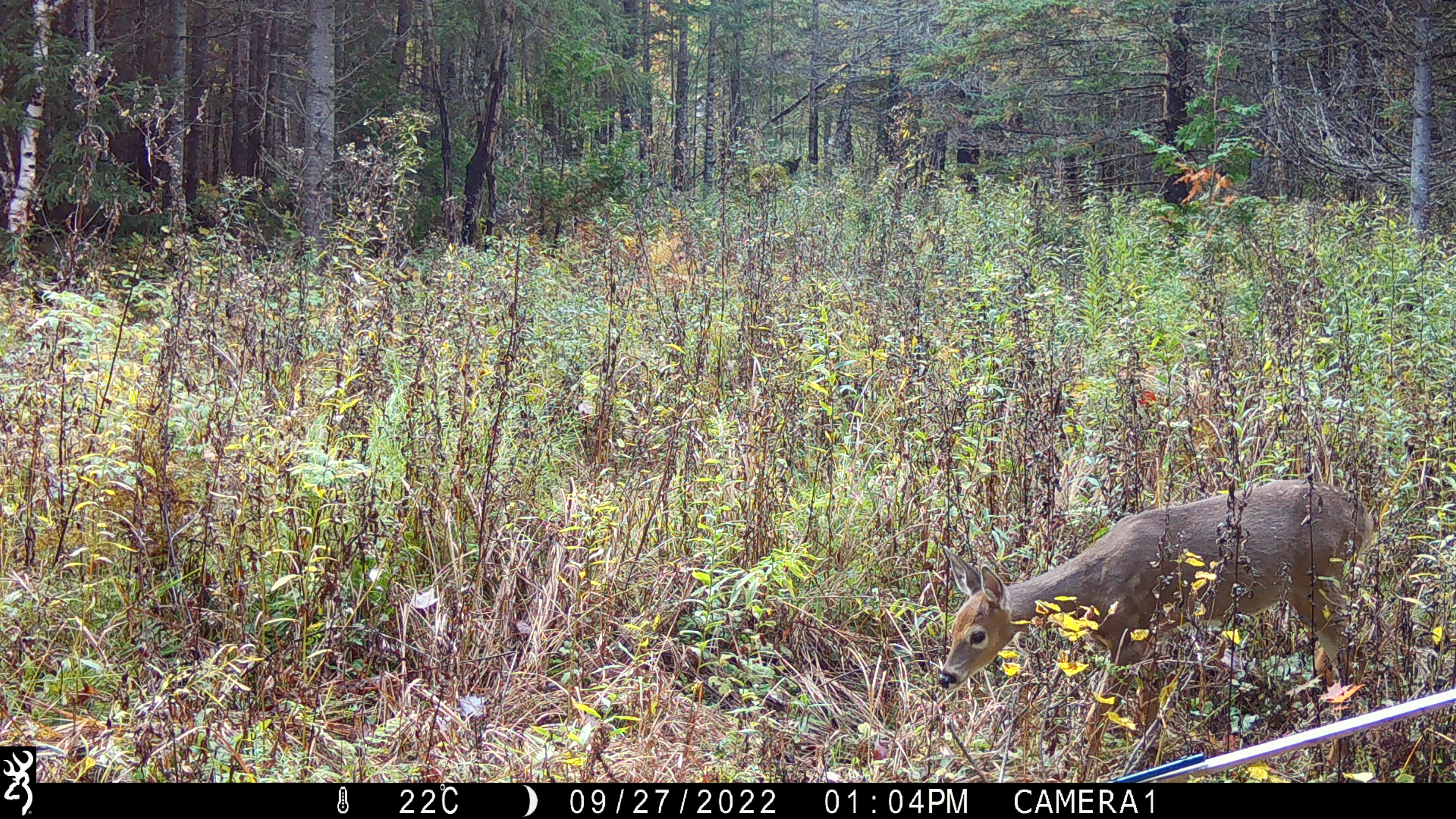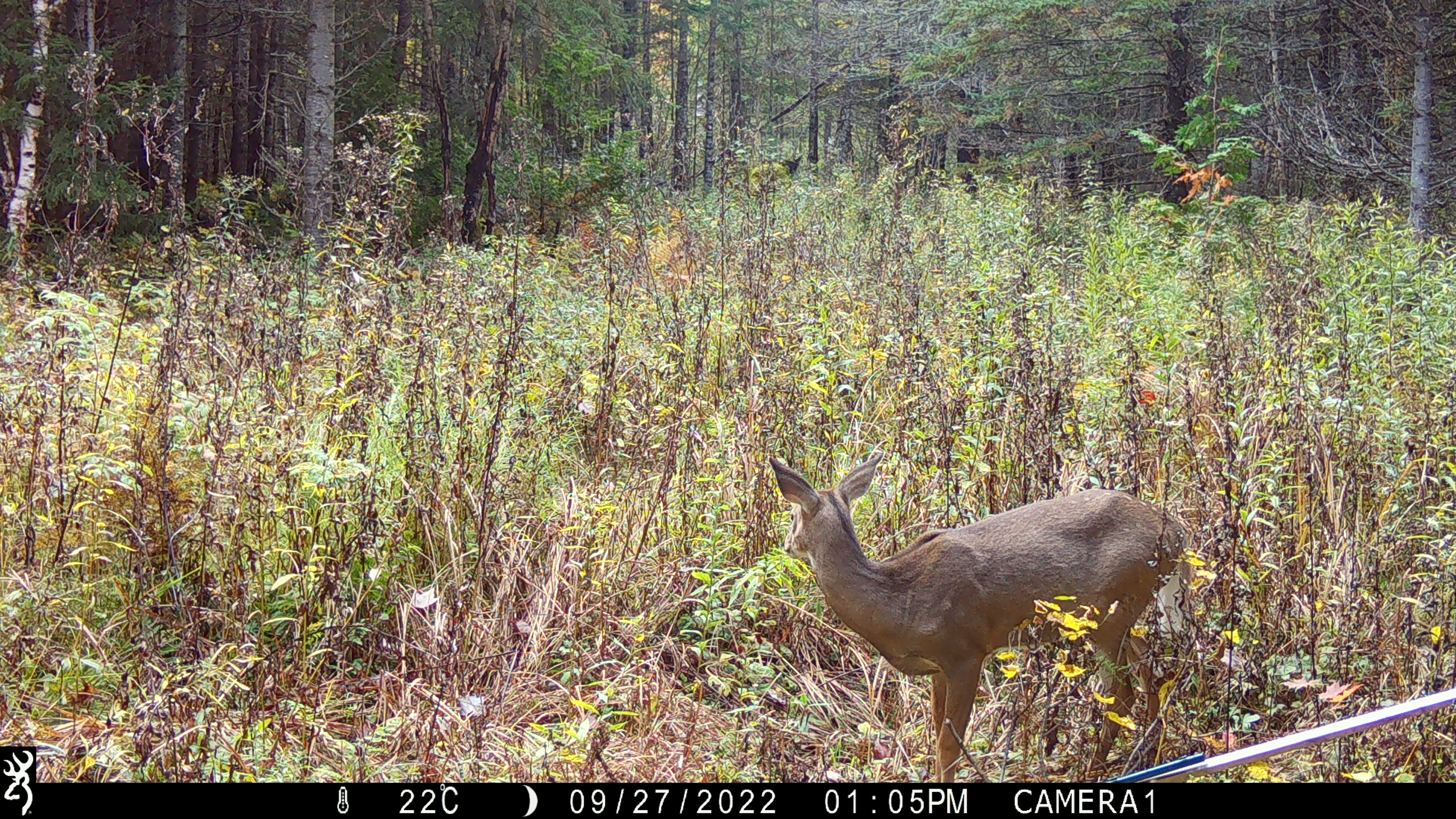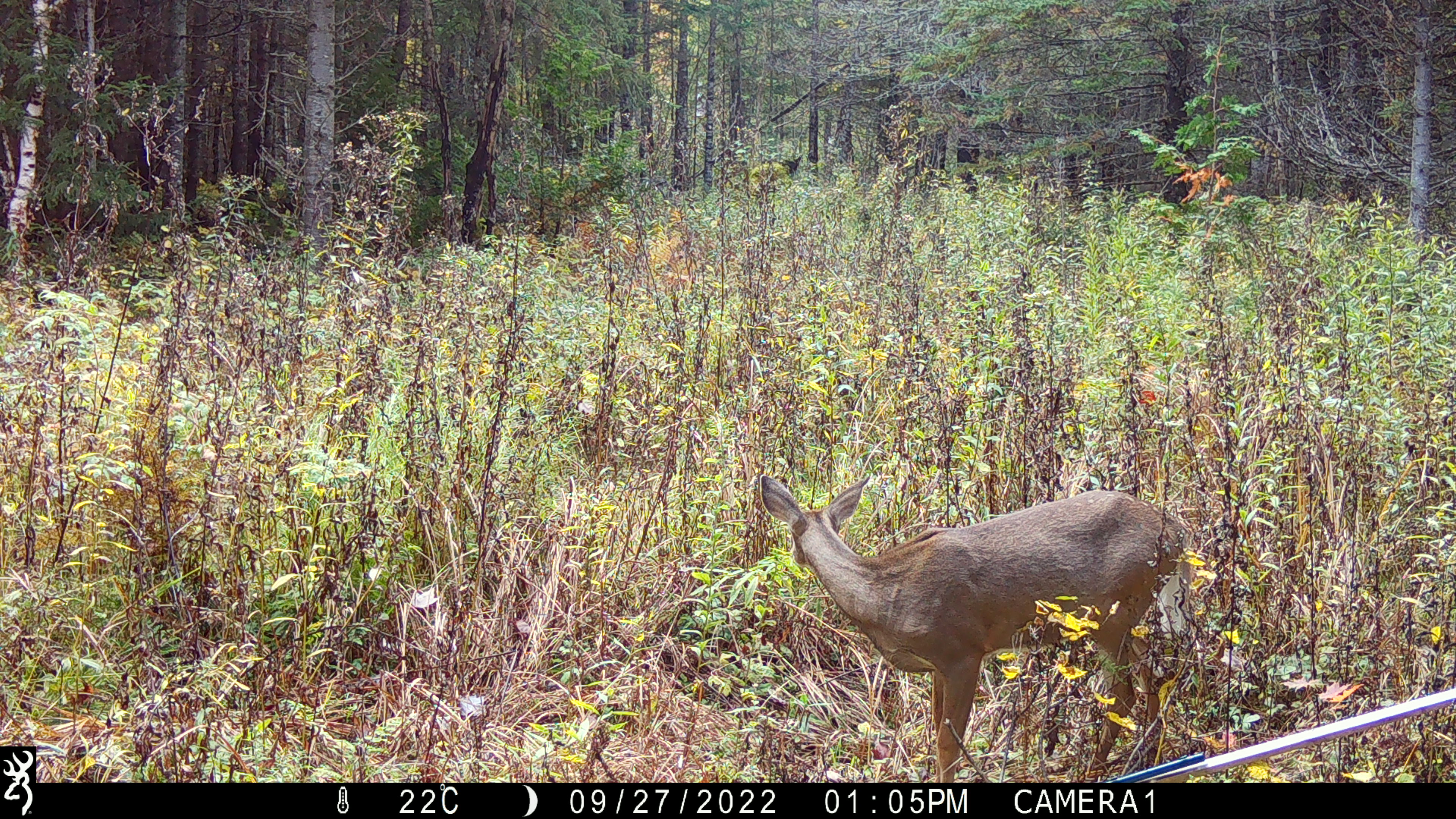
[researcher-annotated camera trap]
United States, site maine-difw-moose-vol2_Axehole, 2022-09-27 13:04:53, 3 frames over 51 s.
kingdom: Animalia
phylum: Chordata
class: Mammalia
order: Artiodactyla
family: Cervidae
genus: Odocoileus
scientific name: Odocoileus virginianus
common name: white-tailed deer